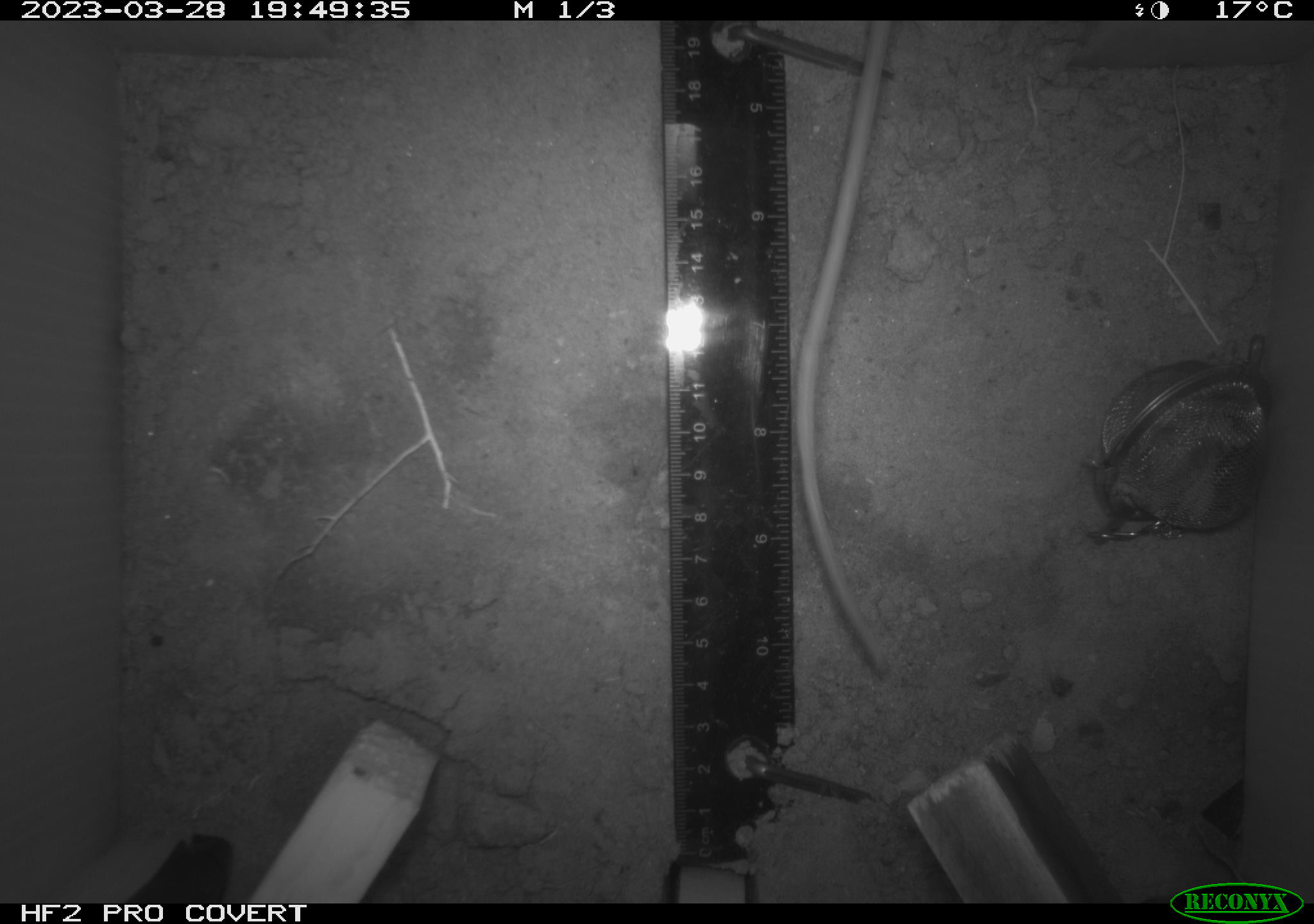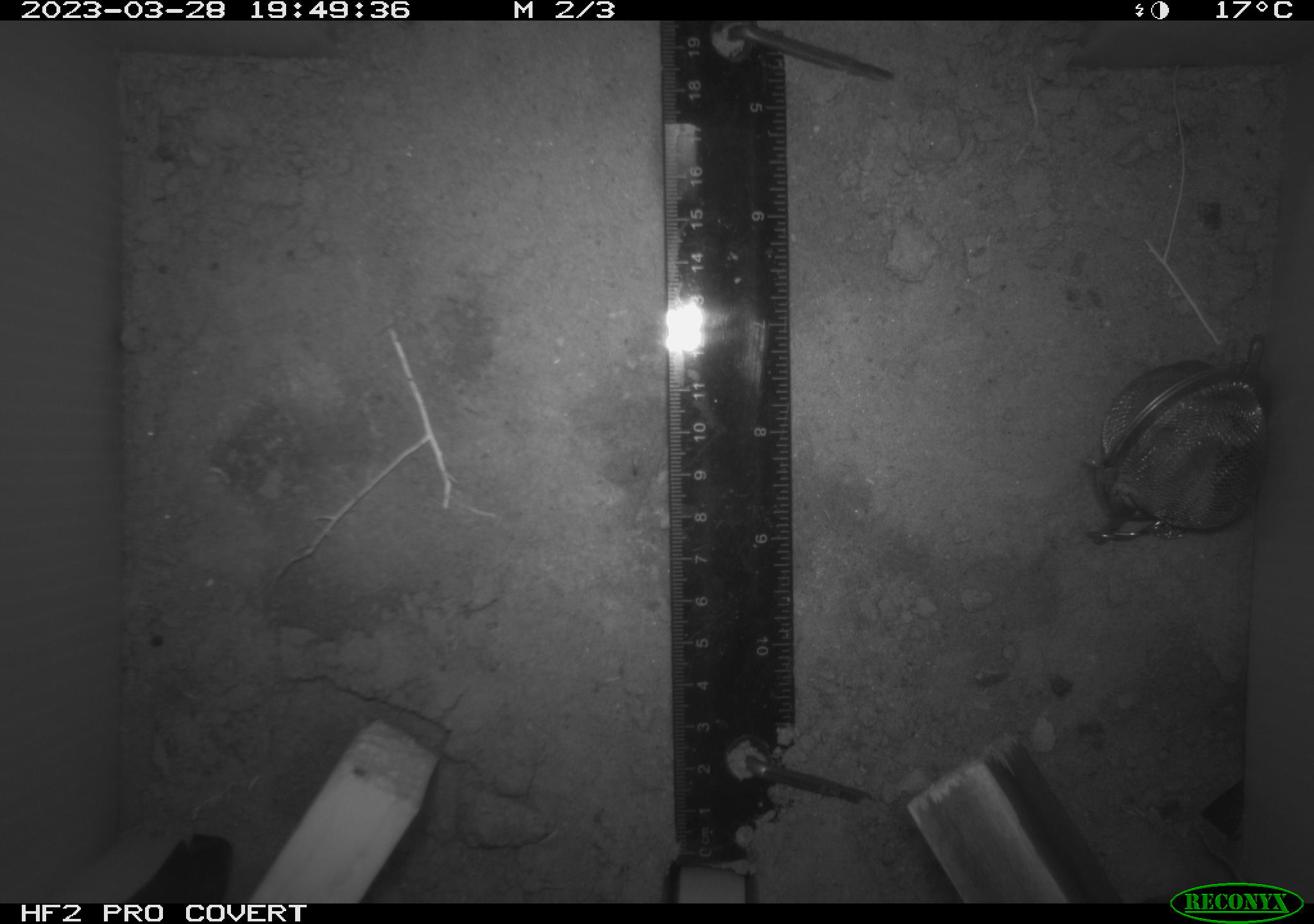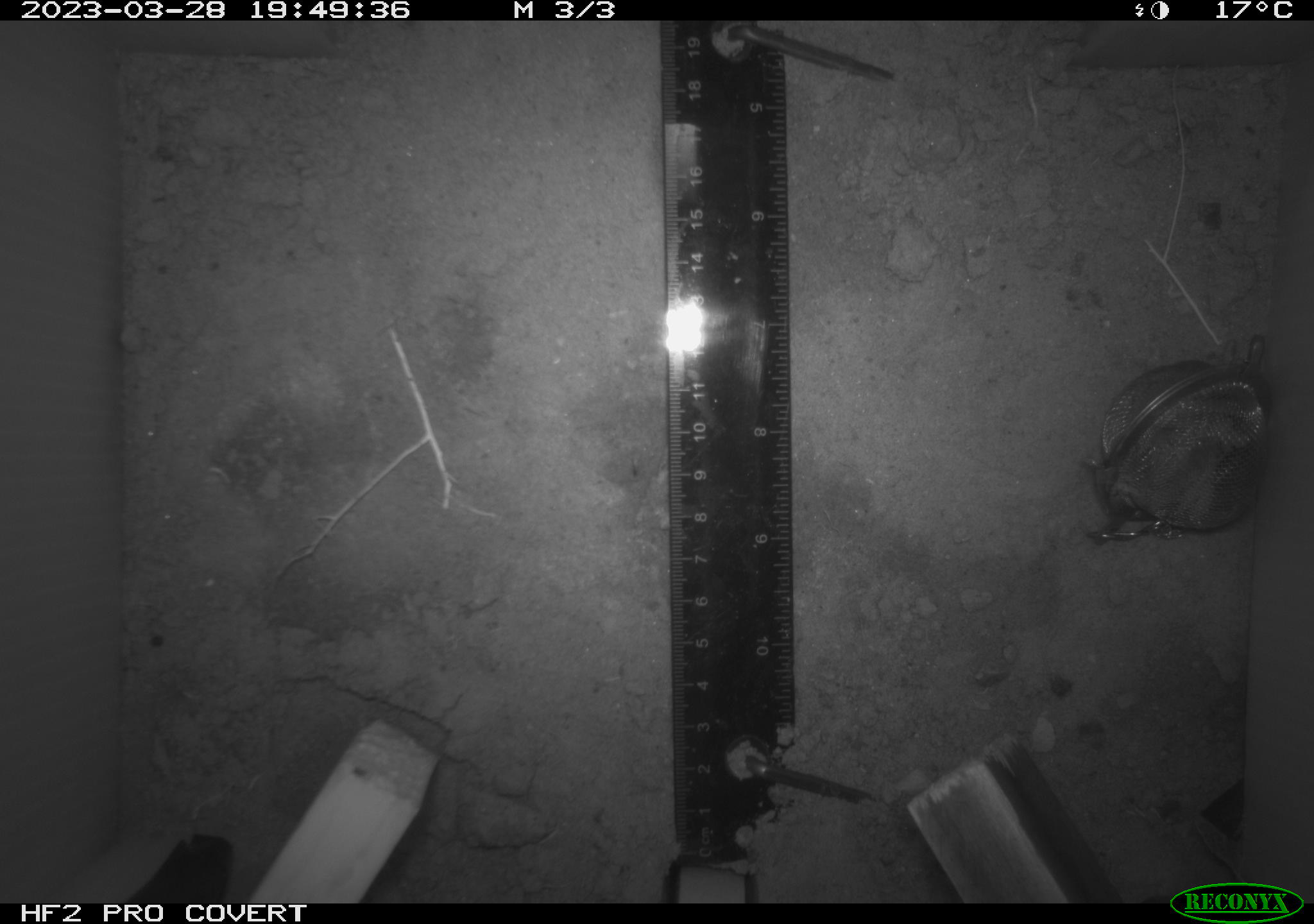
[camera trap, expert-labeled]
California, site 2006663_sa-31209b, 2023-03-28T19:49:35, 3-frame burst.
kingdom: Animalia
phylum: Chordata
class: Mammalia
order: Rodentia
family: Cricetidae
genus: Peromyscus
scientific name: Peromyscus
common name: deer mice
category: peromyscus species